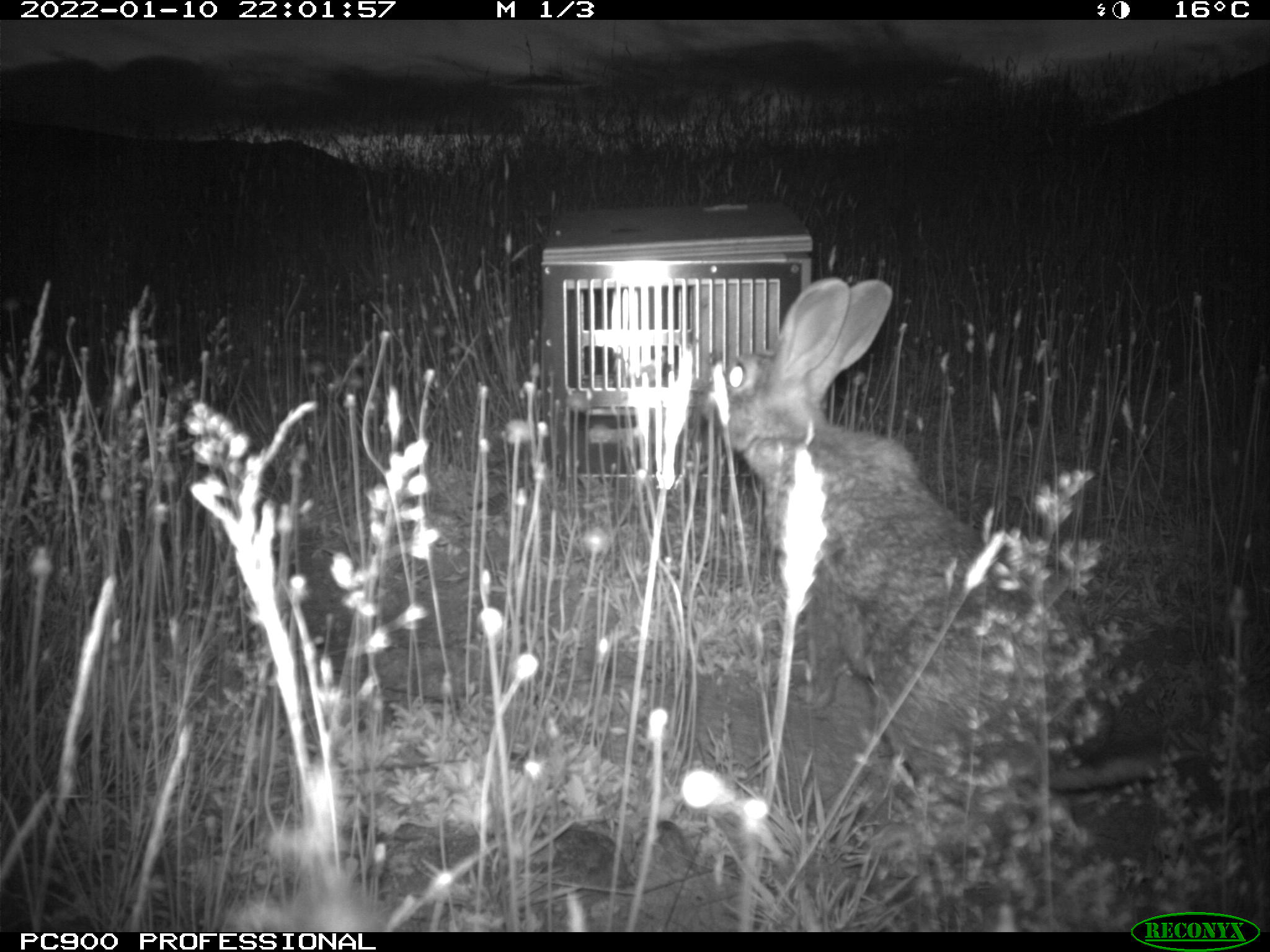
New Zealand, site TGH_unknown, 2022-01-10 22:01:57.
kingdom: Animalia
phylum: Chordata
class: Mammalia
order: Lagomorpha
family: Leporidae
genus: Oryctolagus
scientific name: Oryctolagus cuniculus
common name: european rabbit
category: rabbit